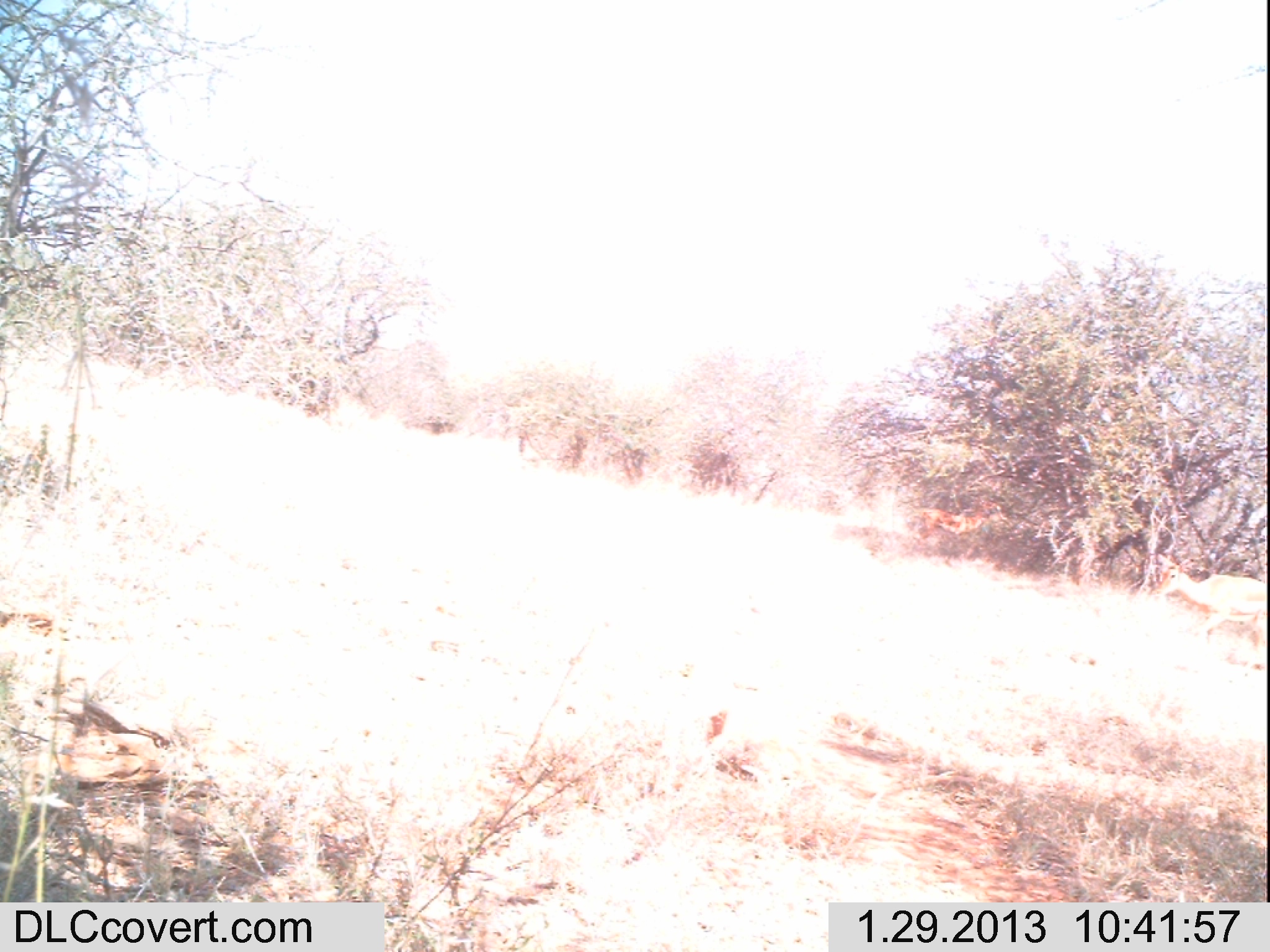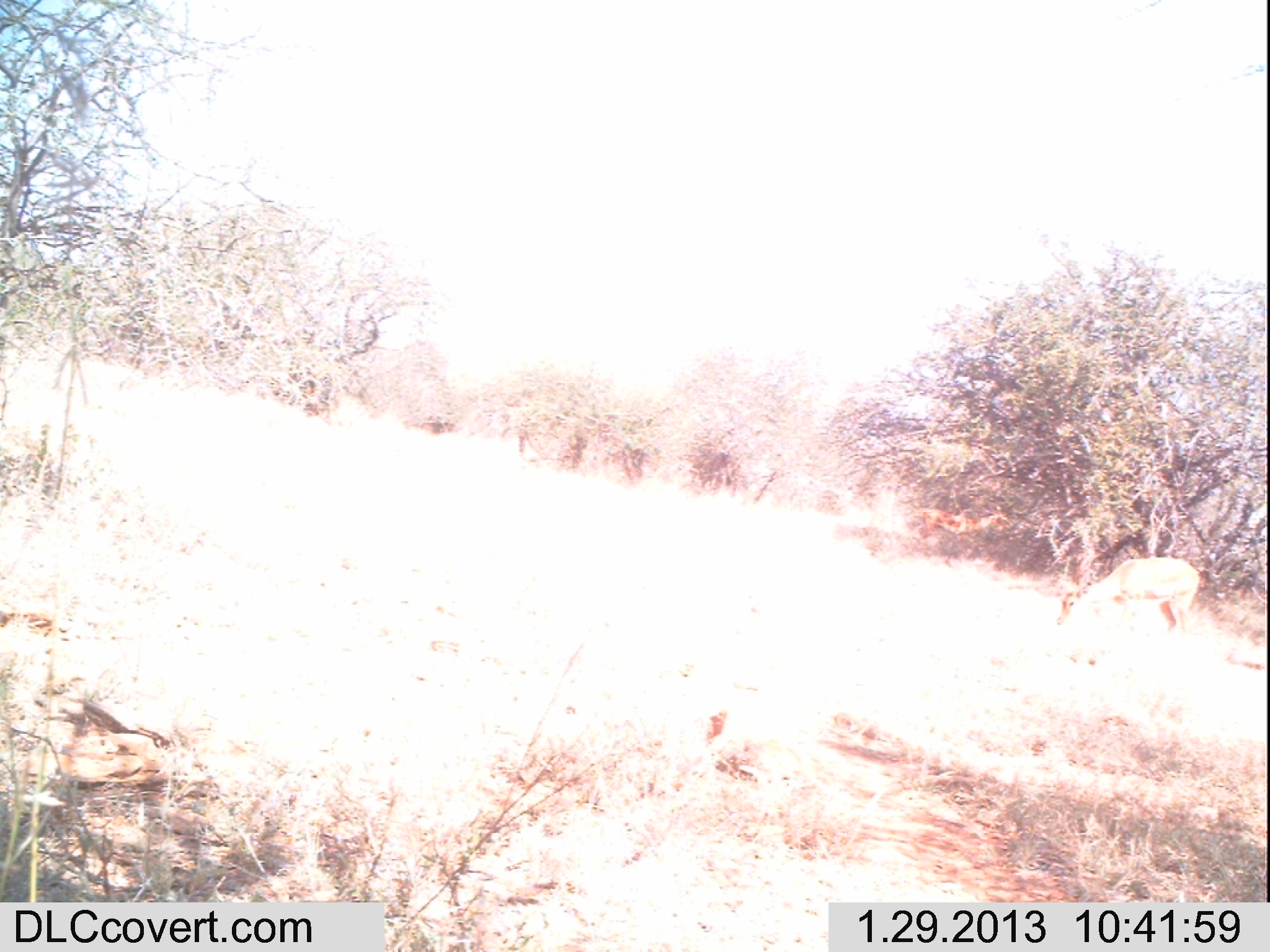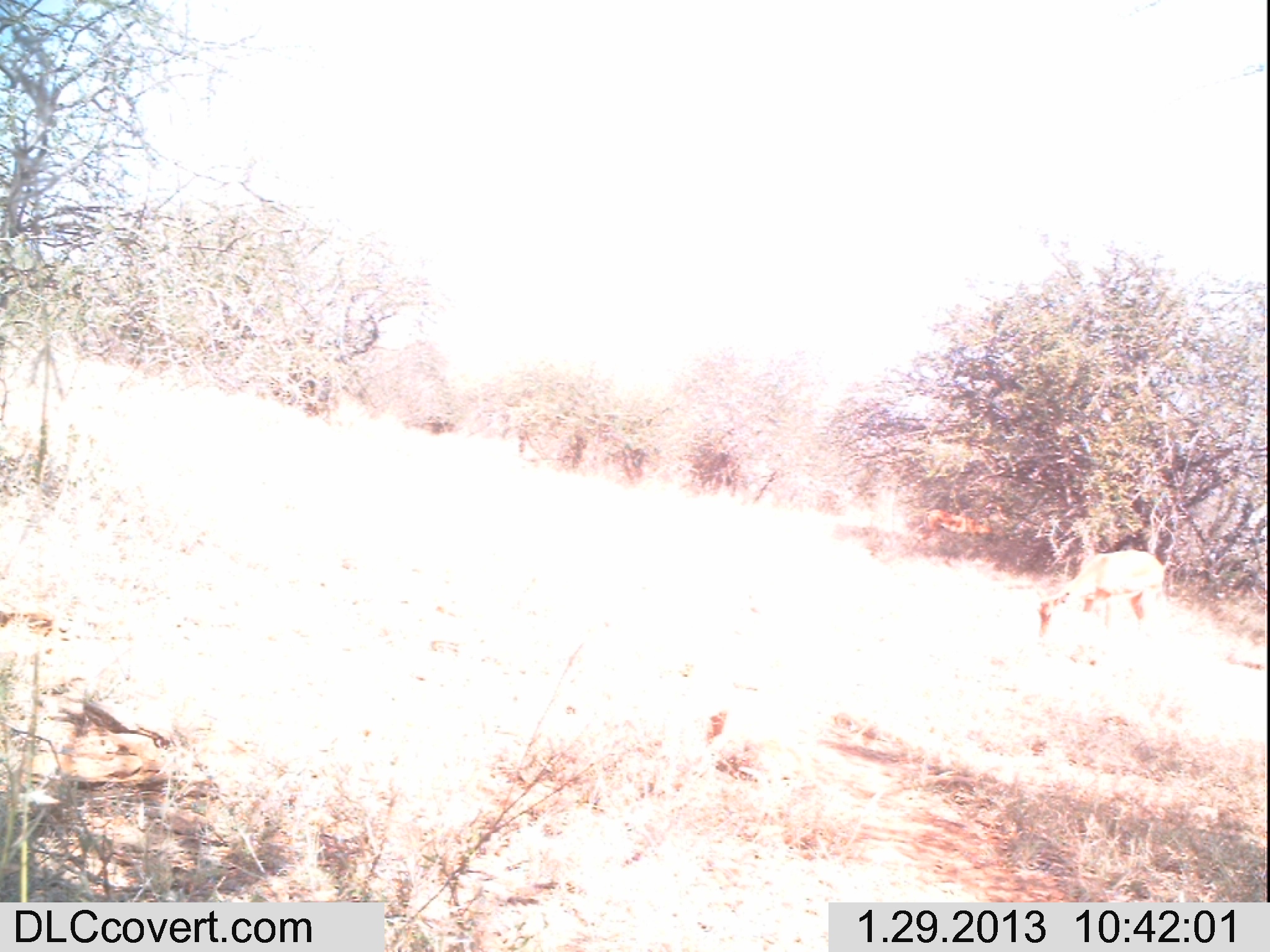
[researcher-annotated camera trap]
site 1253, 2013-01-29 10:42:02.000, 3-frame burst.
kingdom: Animalia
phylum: Chordata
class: Mammalia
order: Artiodactyla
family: Bovidae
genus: Aepyceros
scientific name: Aepyceros melampus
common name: impala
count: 2